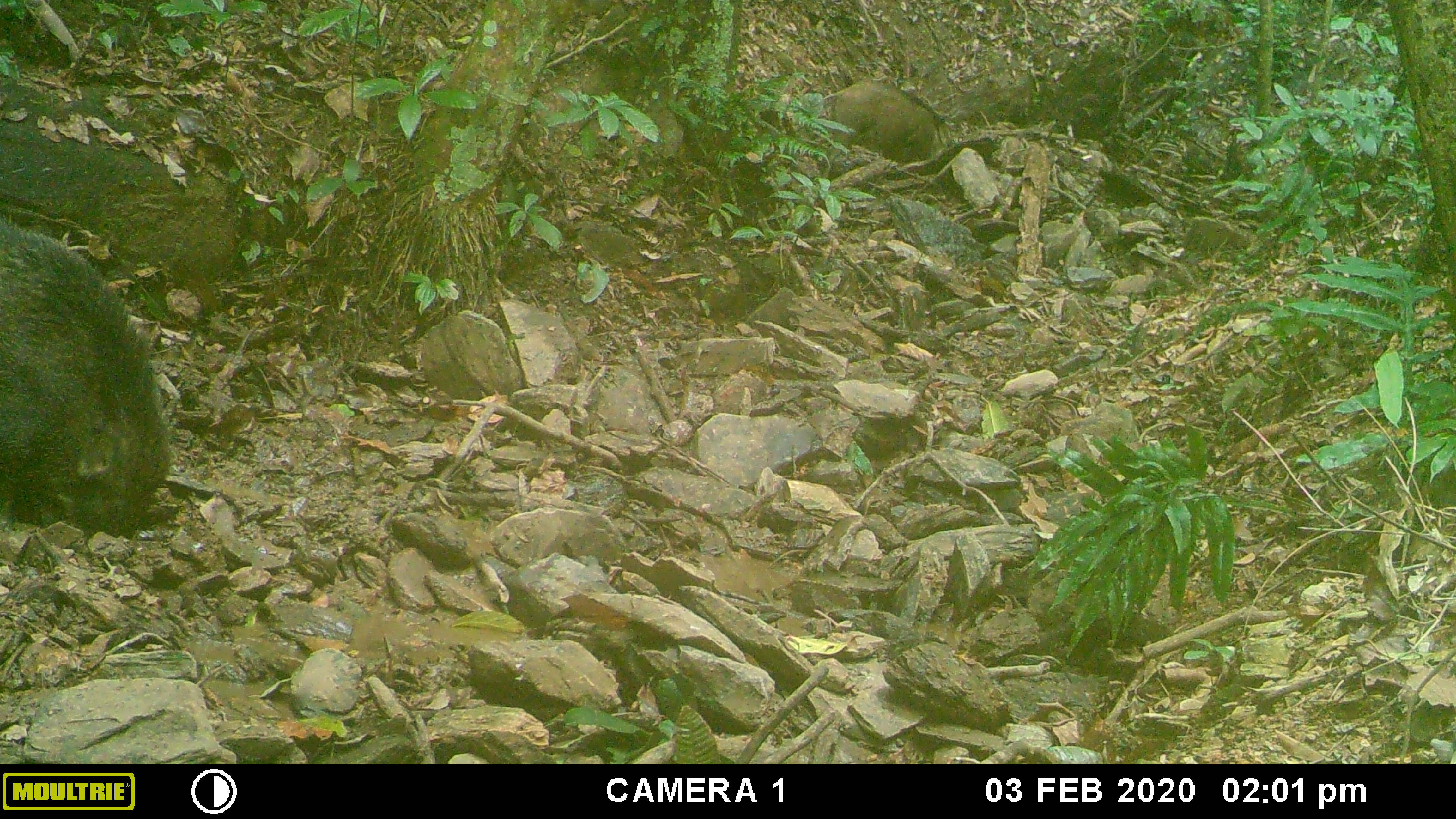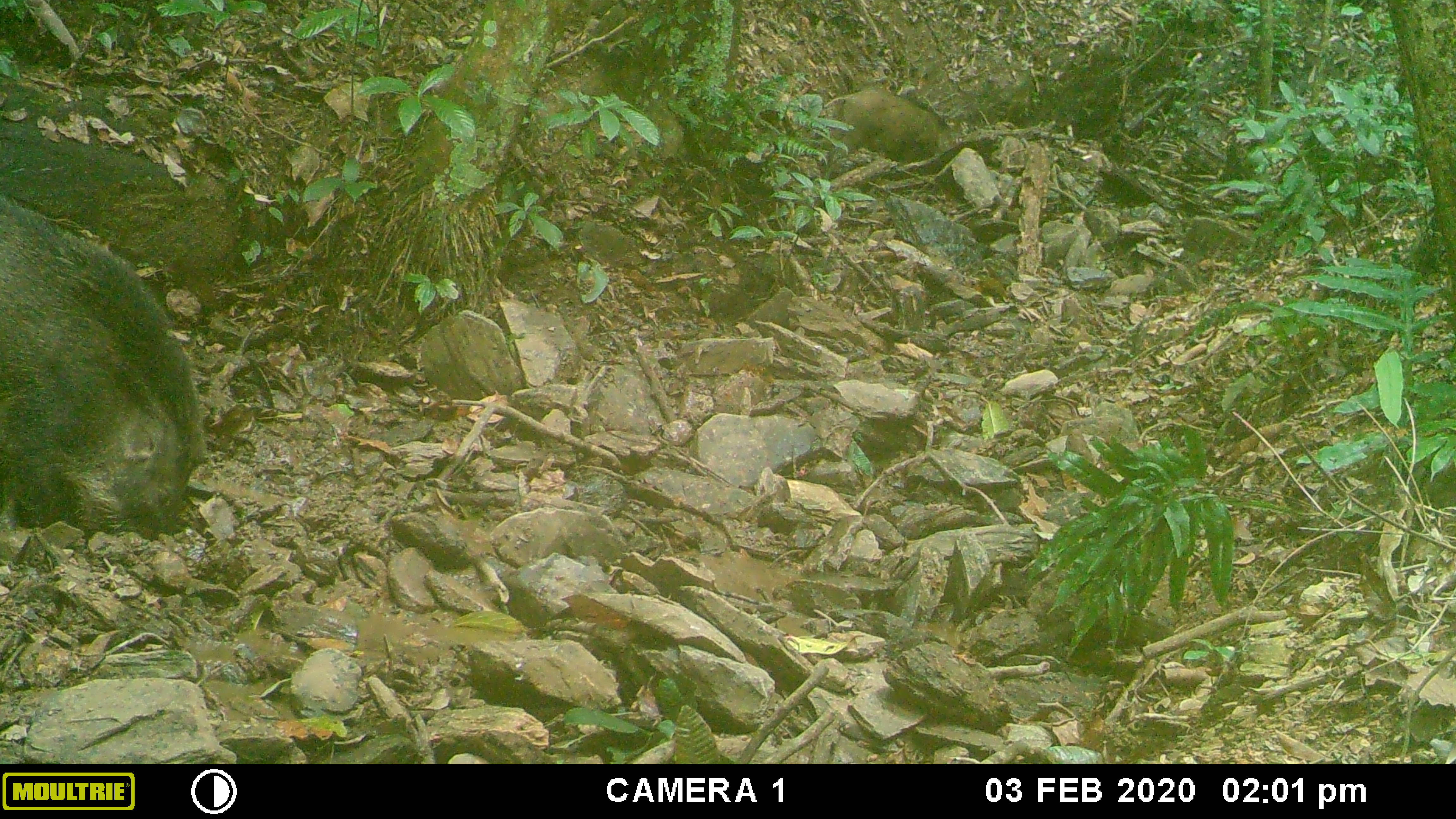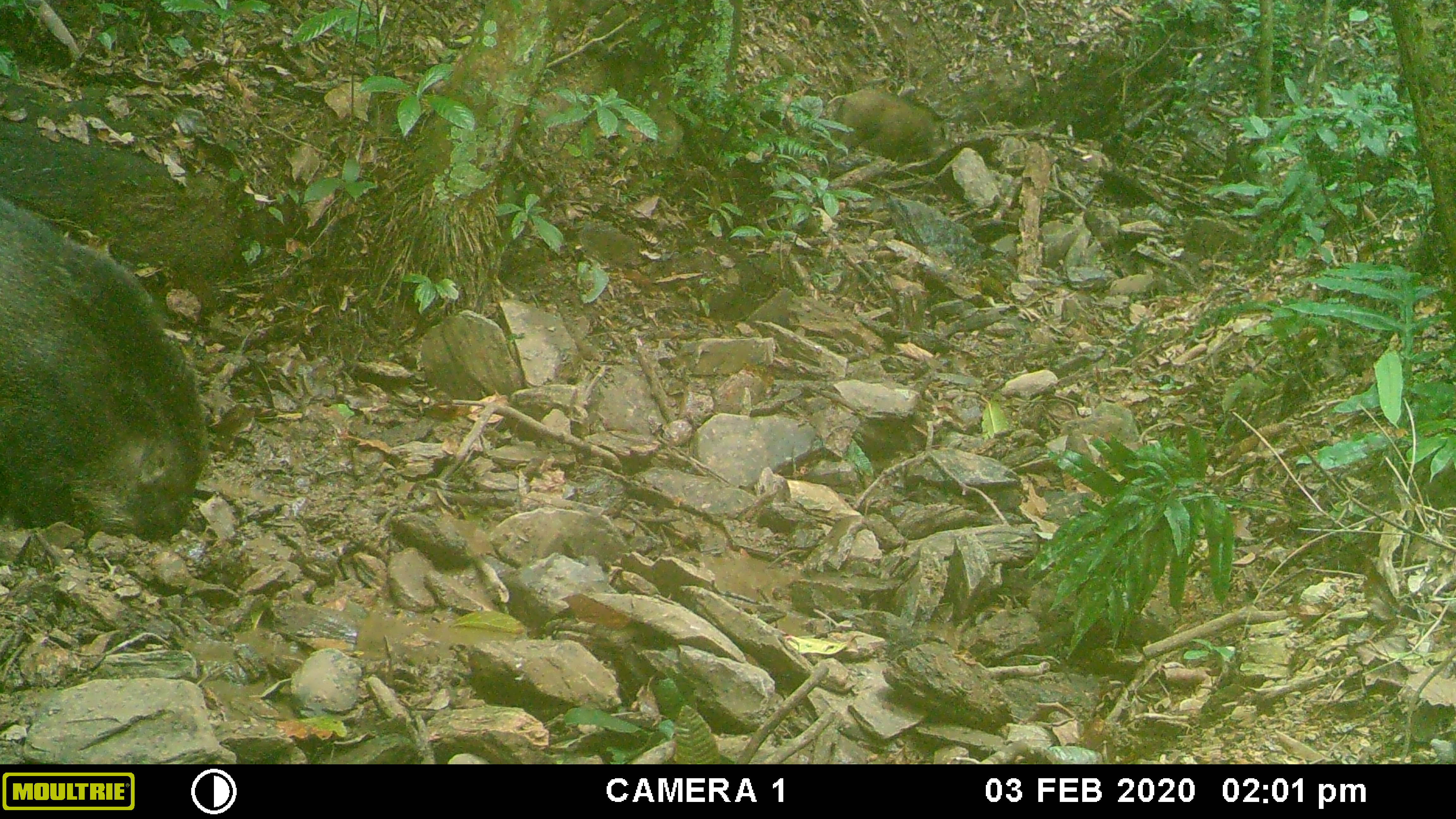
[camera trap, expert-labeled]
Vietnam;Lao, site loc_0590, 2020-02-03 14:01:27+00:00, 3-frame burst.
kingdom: Animalia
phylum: Chordata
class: Mammalia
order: Artiodactyla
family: Suidae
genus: Sus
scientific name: Sus scrofa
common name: eurasian wild pig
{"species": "eurasian wild pig (Sus scrofa)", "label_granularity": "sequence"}